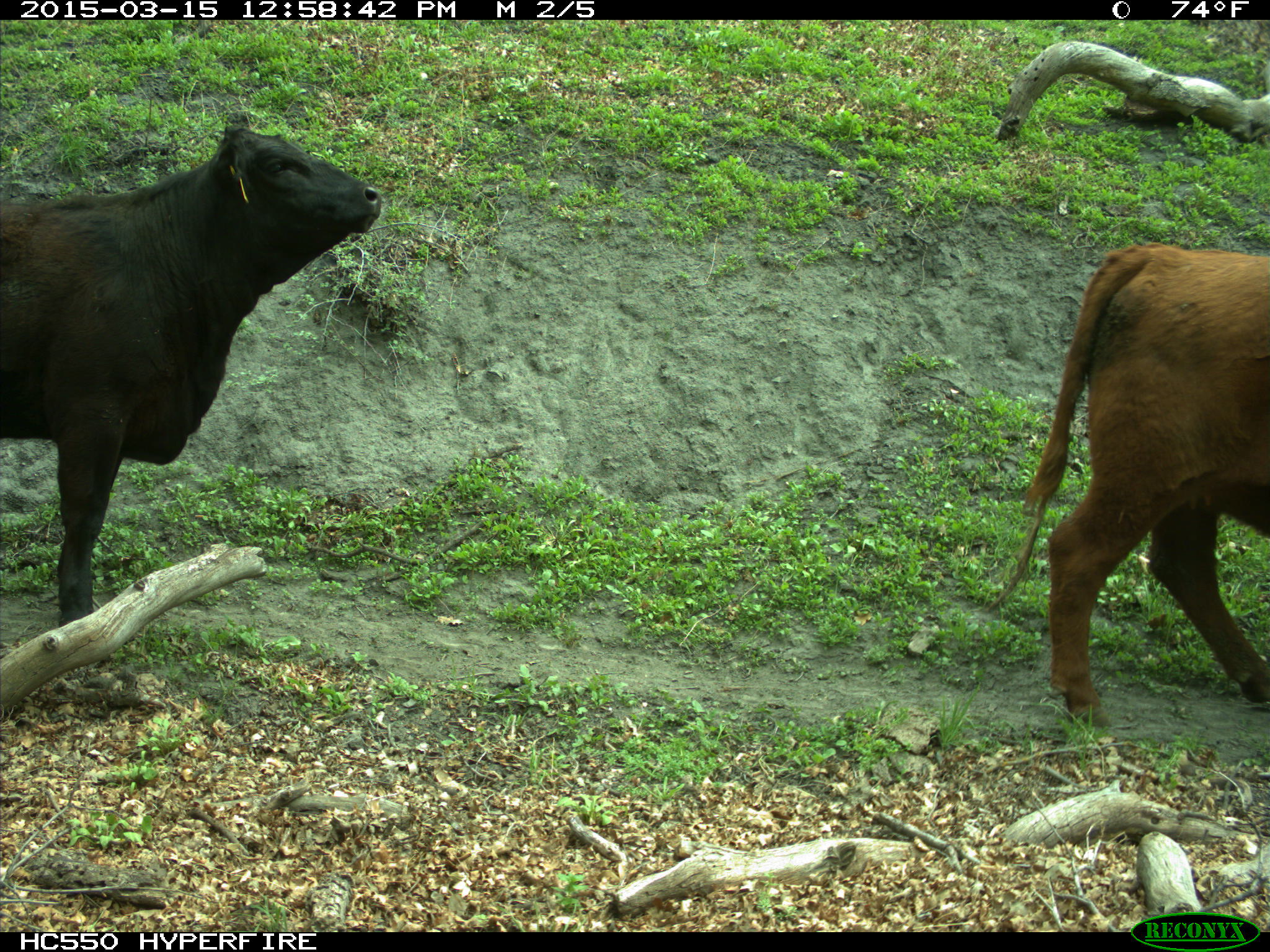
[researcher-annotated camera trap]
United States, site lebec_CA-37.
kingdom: Animalia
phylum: Chordata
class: Mammalia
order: Artiodactyla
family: Bovidae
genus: Bos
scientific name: Bos taurus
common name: domestic cow